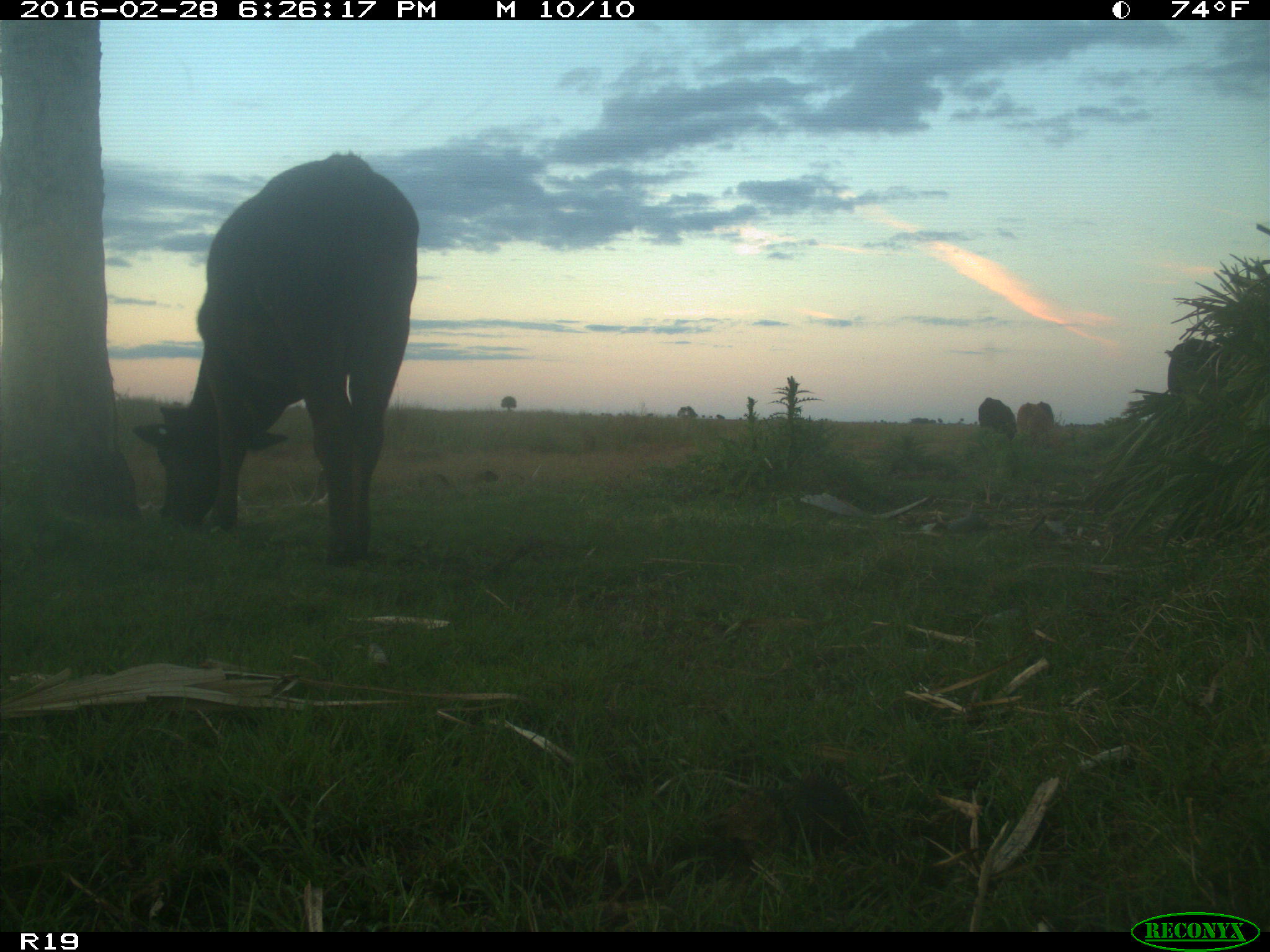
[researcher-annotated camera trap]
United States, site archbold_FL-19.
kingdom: Animalia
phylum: Chordata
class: Mammalia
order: Artiodactyla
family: Bovidae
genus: Bos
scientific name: Bos taurus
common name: domestic cow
Bos taurus (domestic cow).